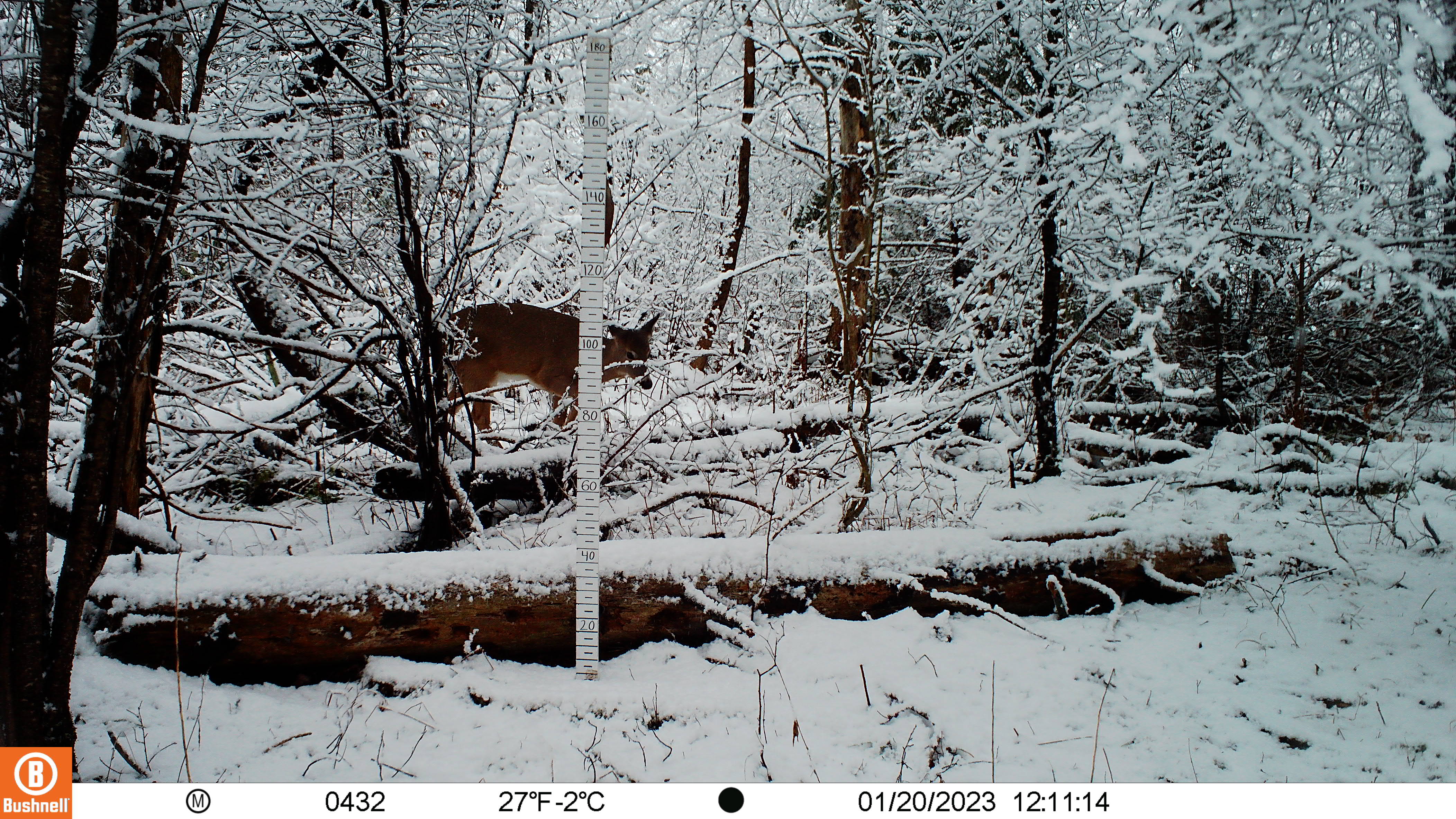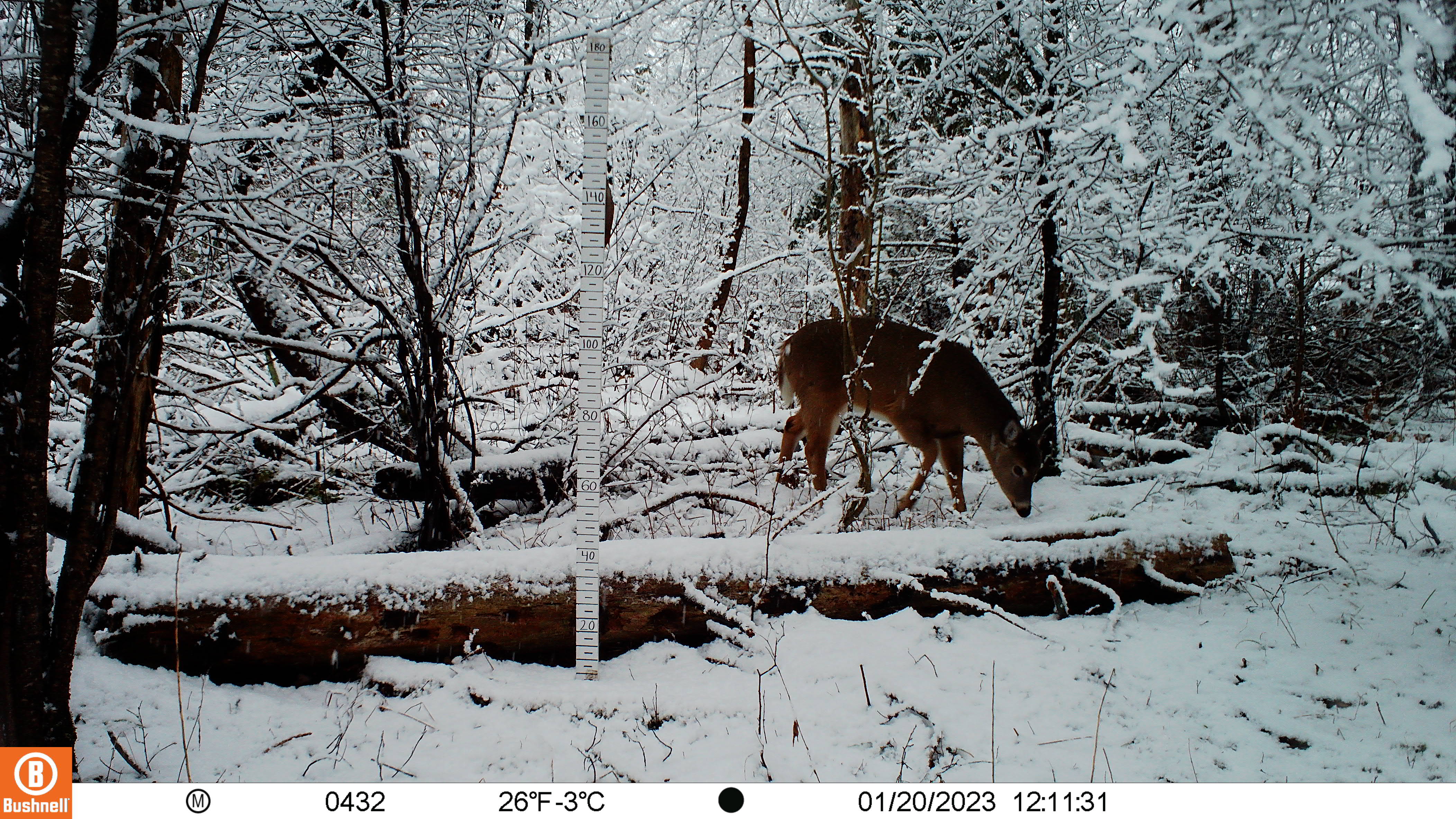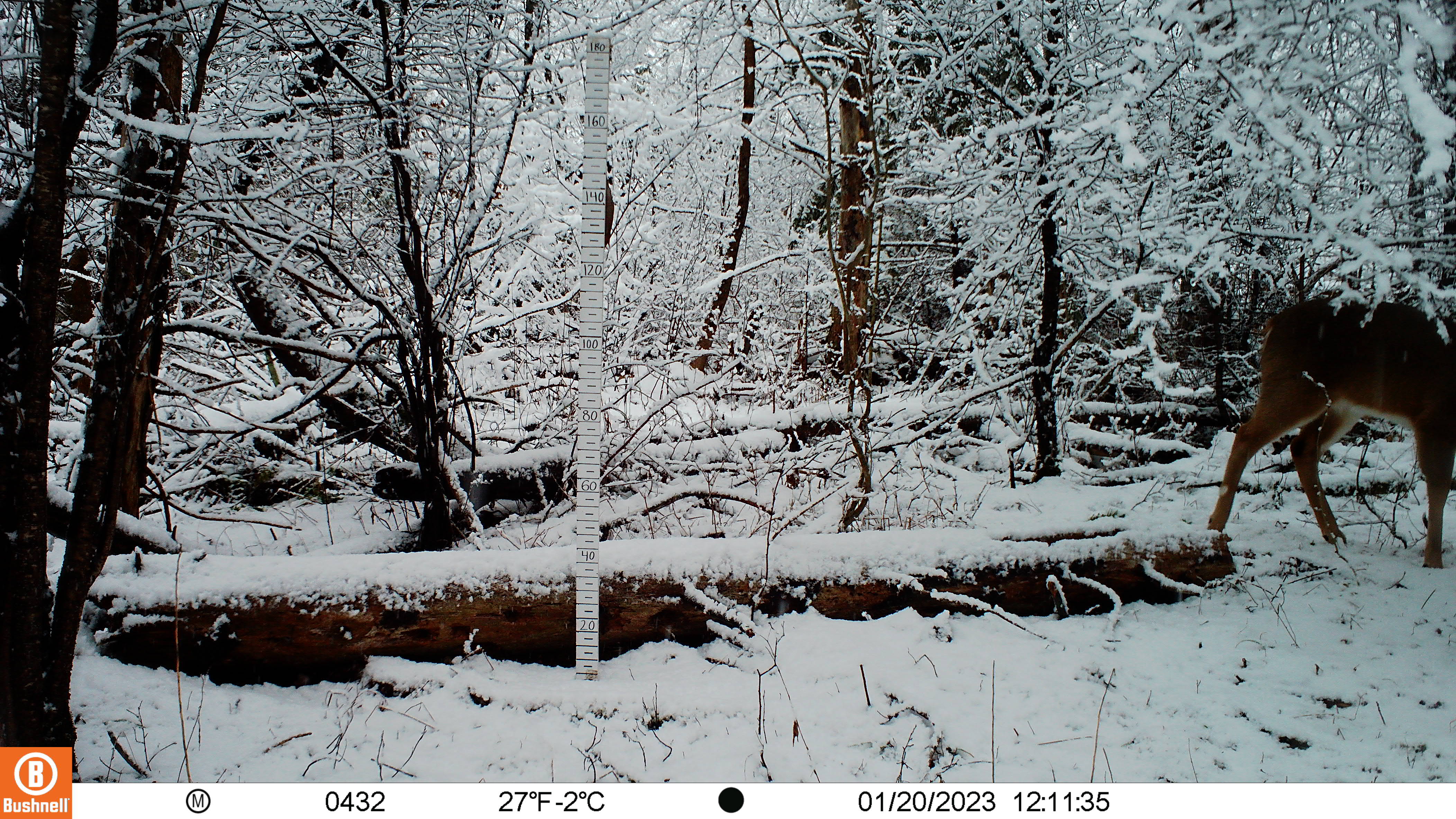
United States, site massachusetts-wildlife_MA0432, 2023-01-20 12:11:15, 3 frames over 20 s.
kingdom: Animalia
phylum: Chordata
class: Mammalia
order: Artiodactyla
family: Cervidae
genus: Odocoileus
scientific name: Odocoileus virginianus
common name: white-tailed deer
White-tailed deer (Odocoileus virginianus).